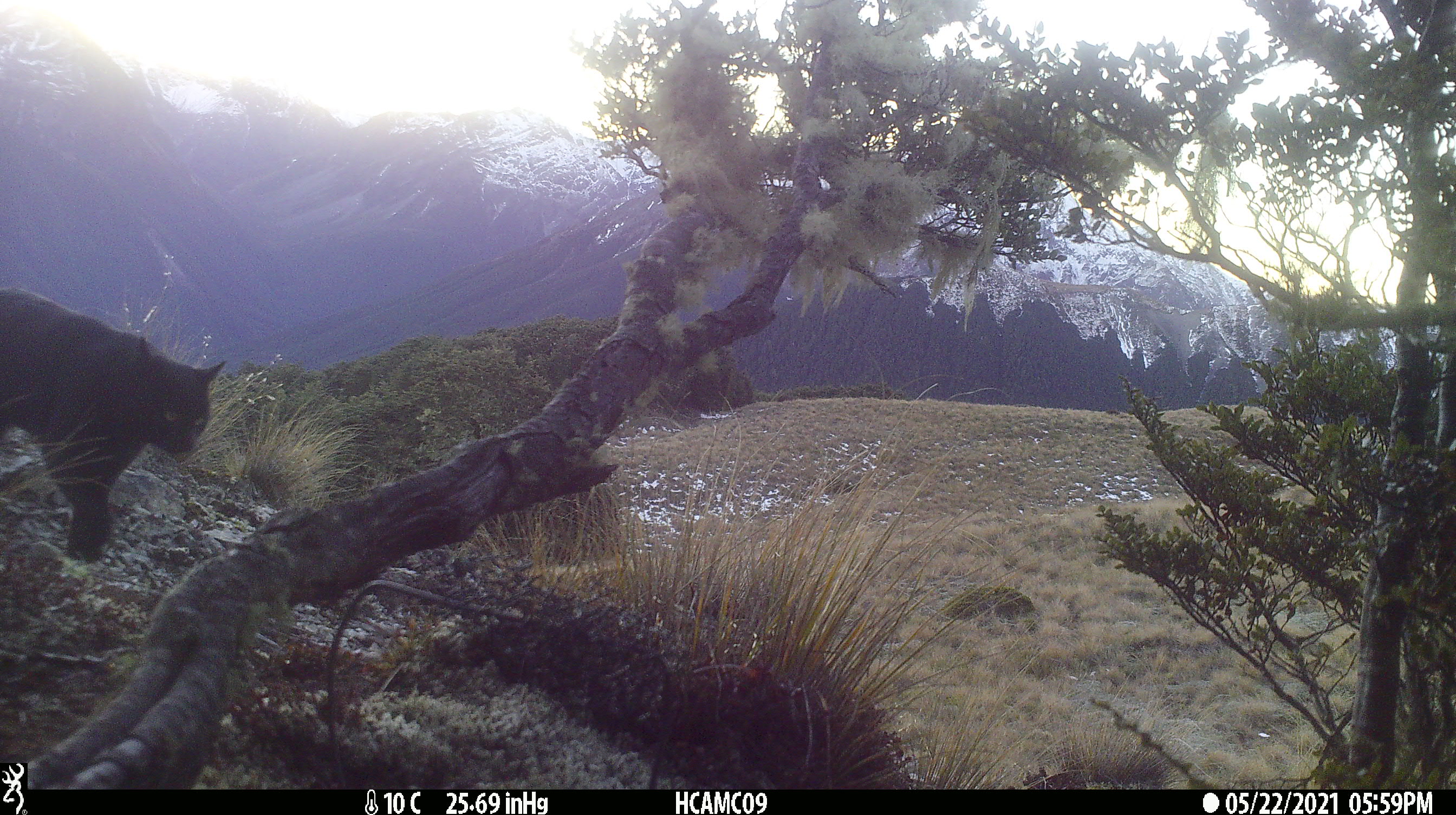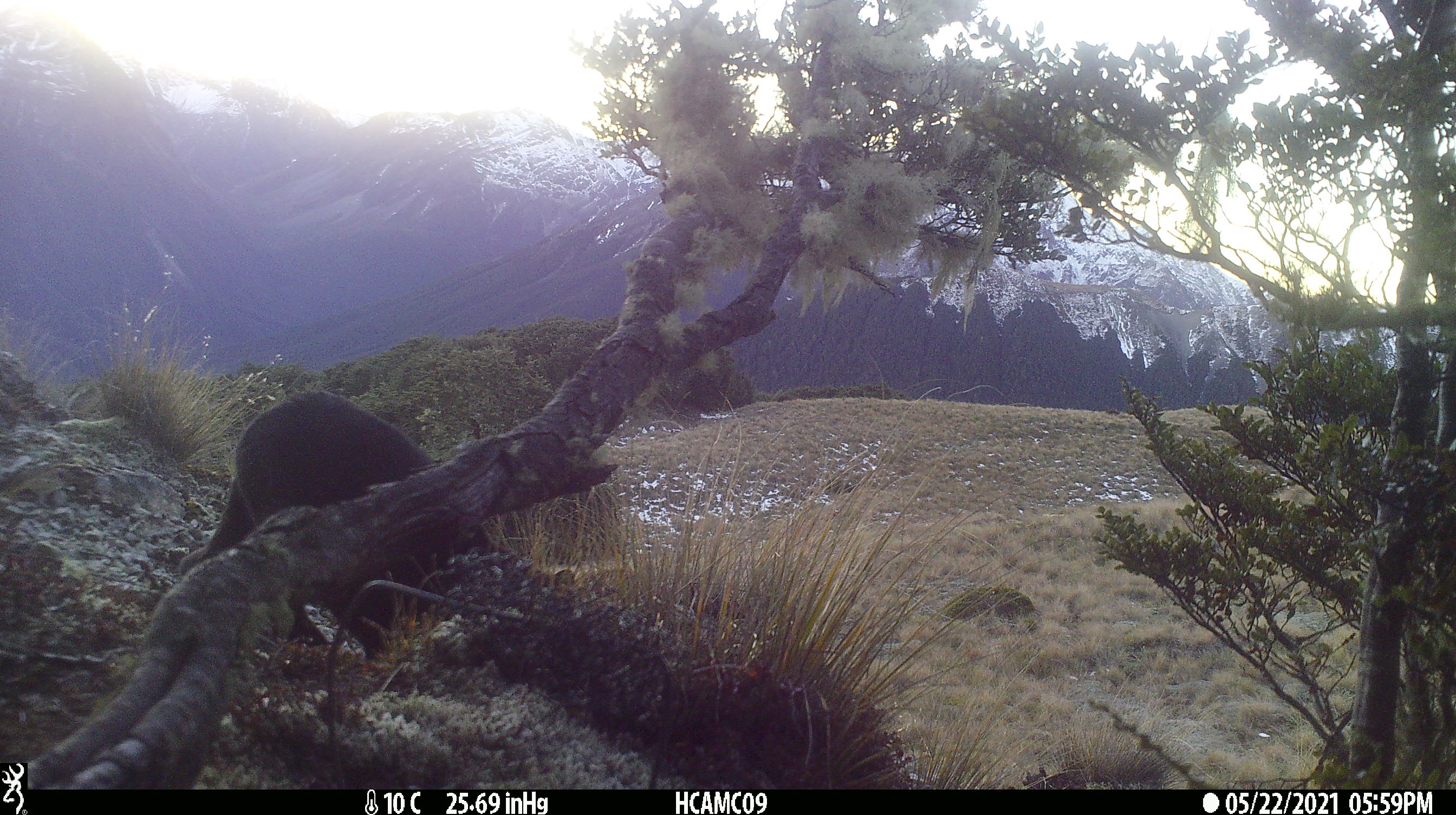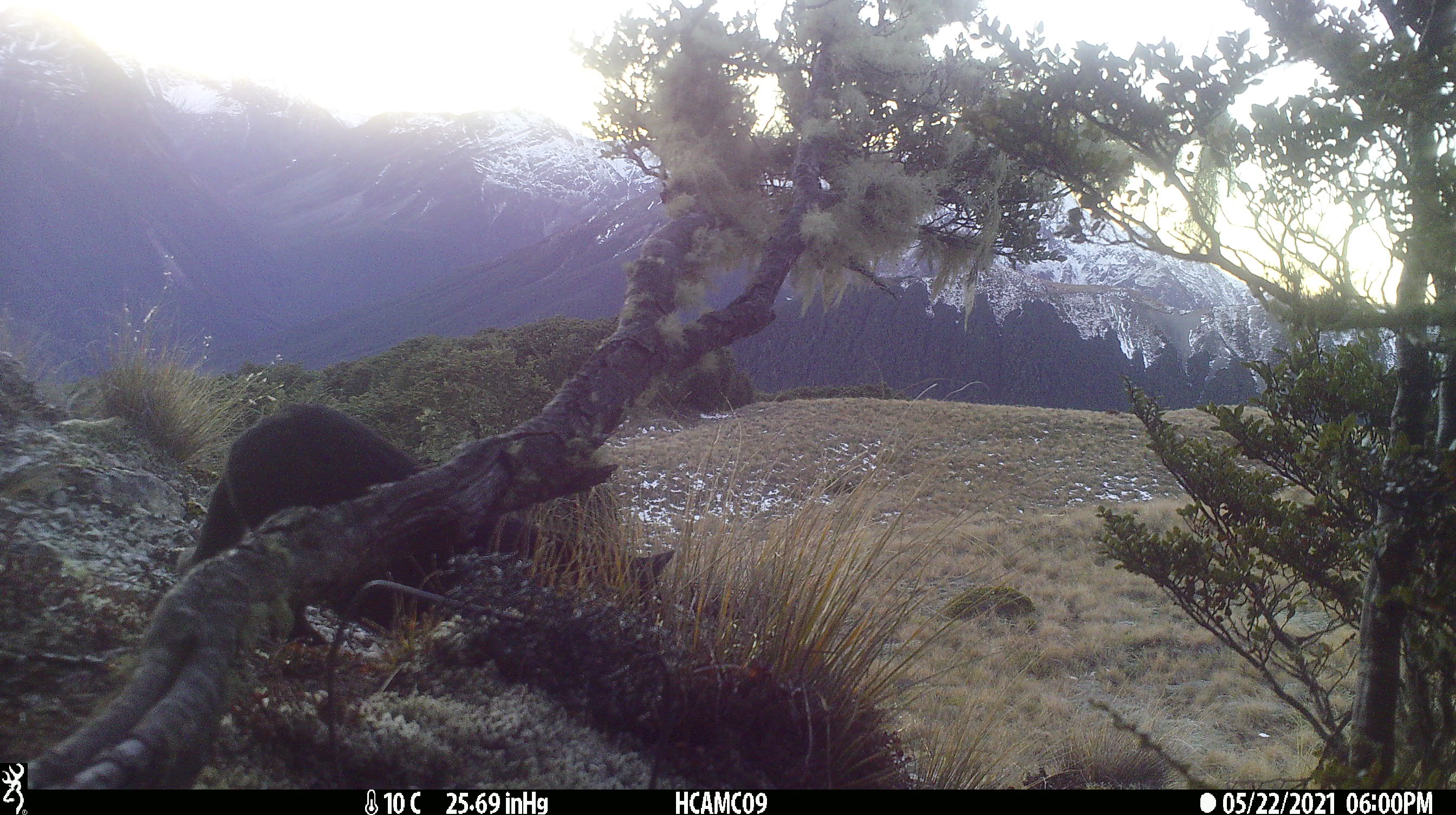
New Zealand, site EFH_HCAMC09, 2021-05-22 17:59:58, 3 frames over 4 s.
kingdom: Animalia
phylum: Chordata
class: Mammalia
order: Carnivora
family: Felidae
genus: Felis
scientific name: Felis catus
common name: domestic cat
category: cat